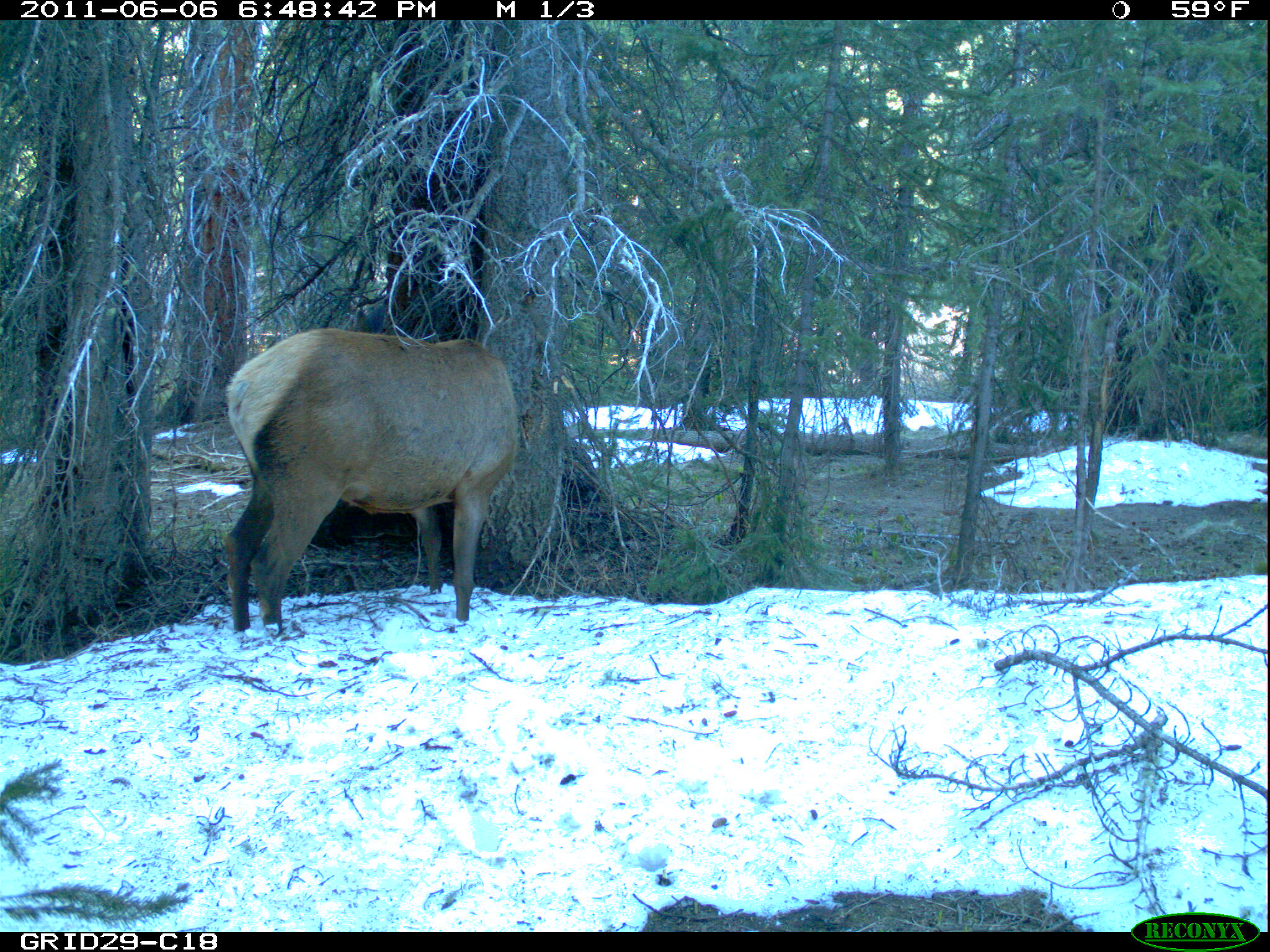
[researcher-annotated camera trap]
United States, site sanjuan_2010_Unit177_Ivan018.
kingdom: Animalia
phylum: Chordata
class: Mammalia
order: Artiodactyla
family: Cervidae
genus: Cervus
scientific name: Cervus elaphus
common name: red deer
Cervus elaphus (red deer).